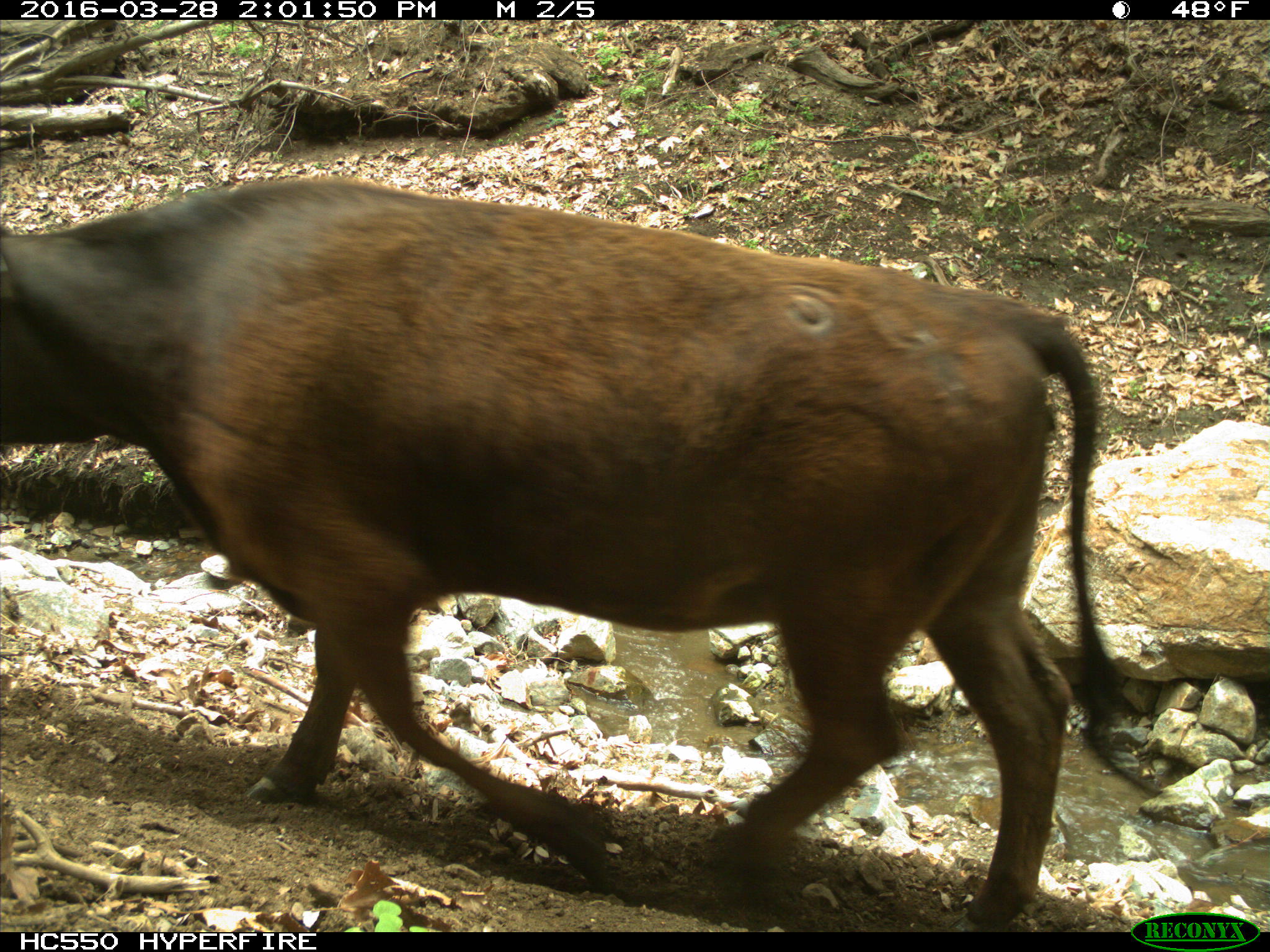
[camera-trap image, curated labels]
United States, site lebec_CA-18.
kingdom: Animalia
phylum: Chordata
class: Mammalia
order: Artiodactyla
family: Bovidae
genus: Bos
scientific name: Bos taurus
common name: domestic cow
Bos taurus (domestic cow).